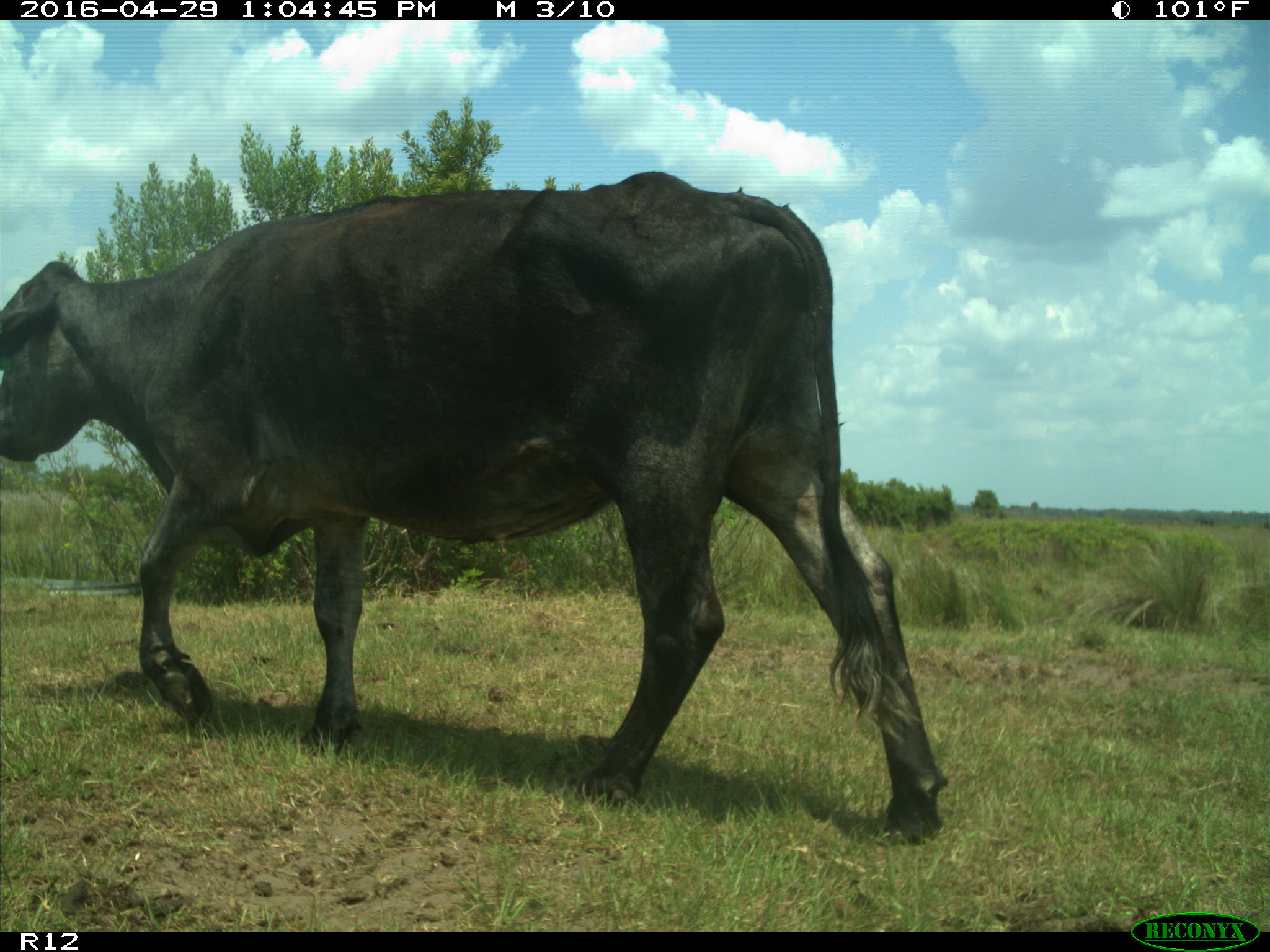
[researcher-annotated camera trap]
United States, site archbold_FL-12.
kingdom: Animalia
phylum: Chordata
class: Mammalia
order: Artiodactyla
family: Bovidae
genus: Bos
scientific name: Bos taurus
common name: domestic cow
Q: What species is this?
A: Bos taurus (domestic cow).